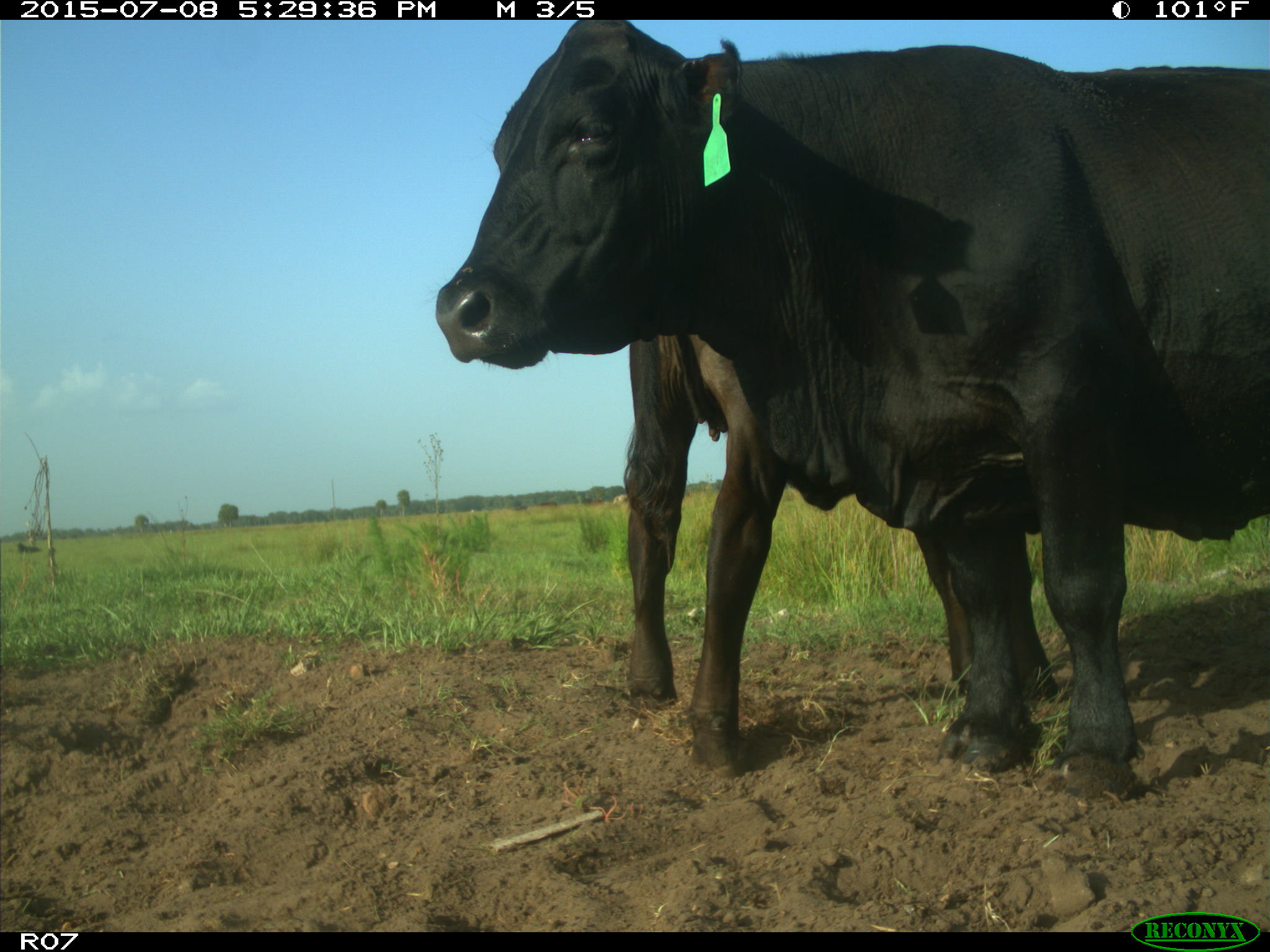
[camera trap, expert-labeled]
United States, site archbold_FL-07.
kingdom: Animalia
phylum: Chordata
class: Mammalia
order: Artiodactyla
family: Bovidae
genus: Bos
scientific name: Bos taurus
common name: domestic cow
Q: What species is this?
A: Bos taurus (domestic cow).